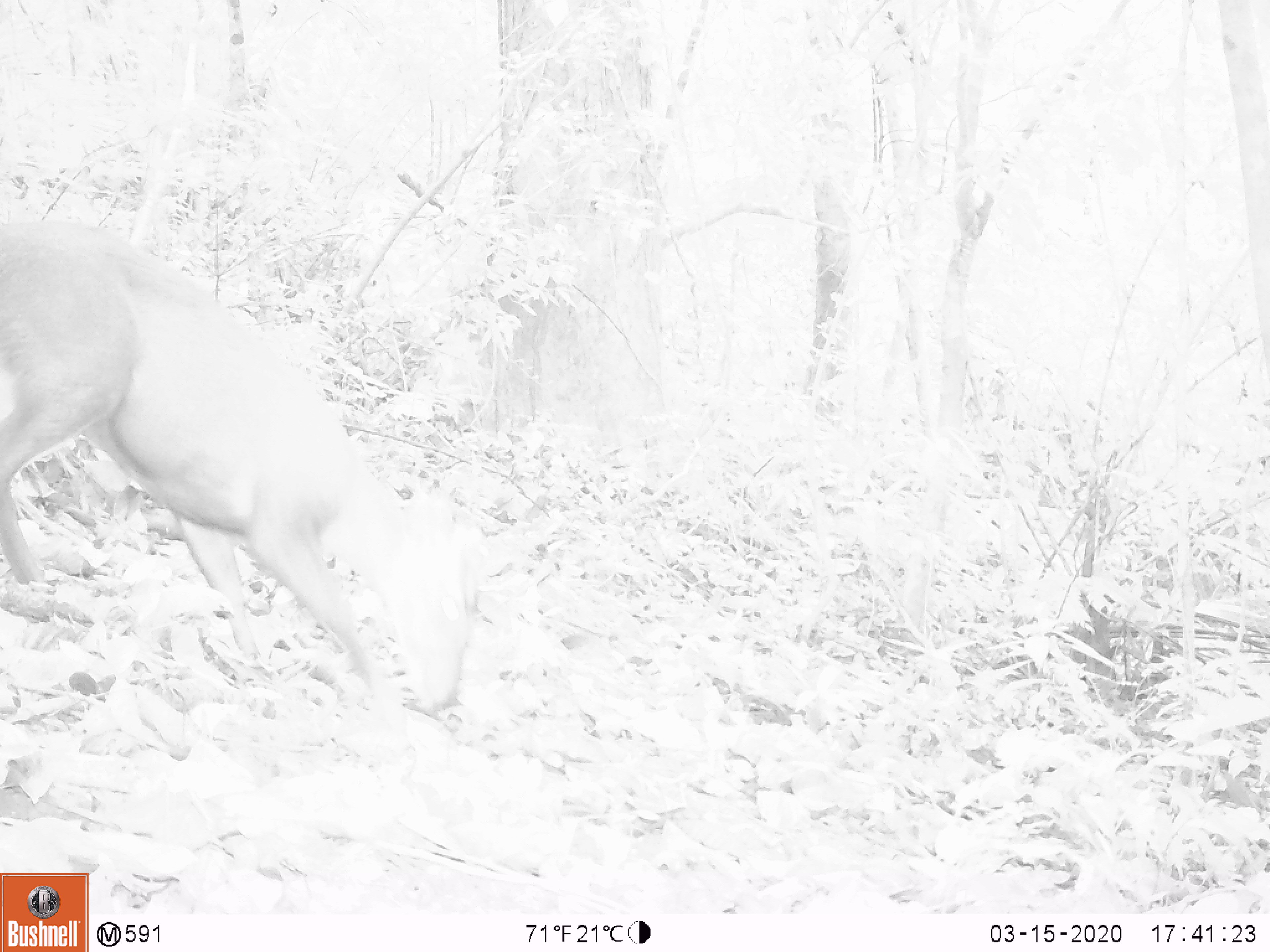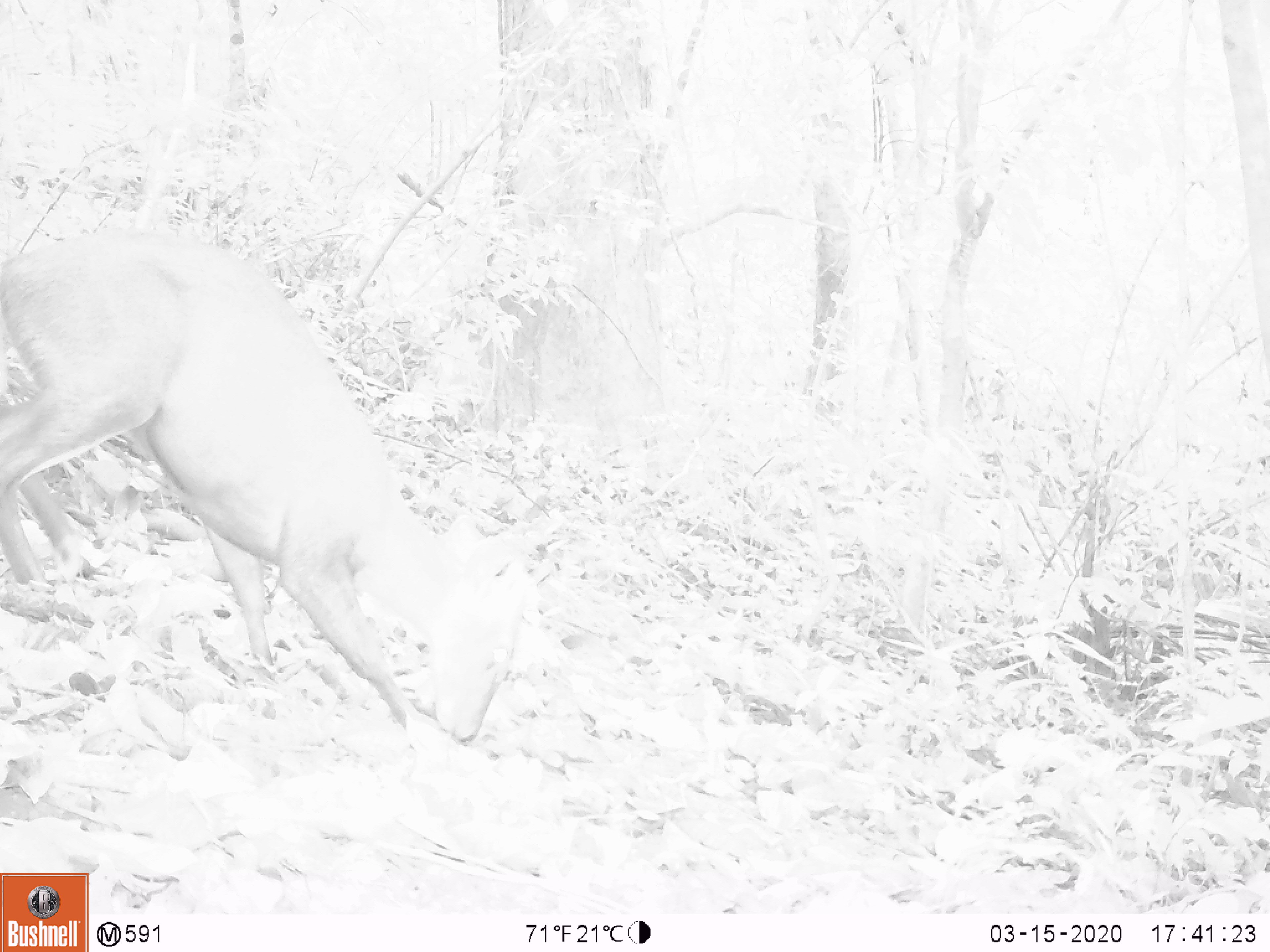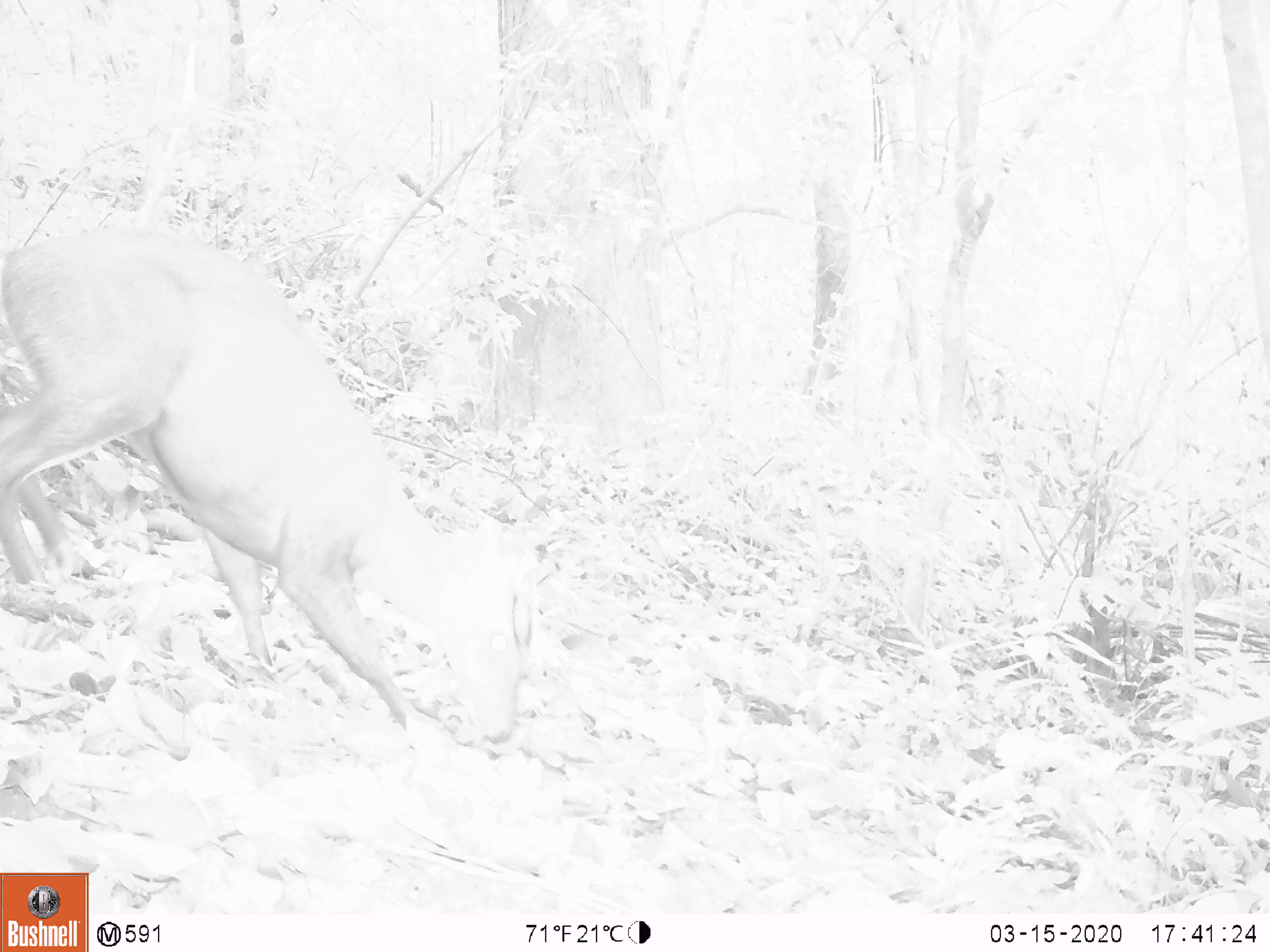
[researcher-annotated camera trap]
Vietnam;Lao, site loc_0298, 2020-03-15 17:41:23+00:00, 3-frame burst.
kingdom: Animalia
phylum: Chordata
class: Mammalia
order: Artiodactyla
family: Cervidae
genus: Muntiacus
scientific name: Muntiacus rooseveltorum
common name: roosevelt's muntjac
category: roosevelts muntjac group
Roosevelts muntjac group (roosevelt's muntjac) (Muntiacus rooseveltorum). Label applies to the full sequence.